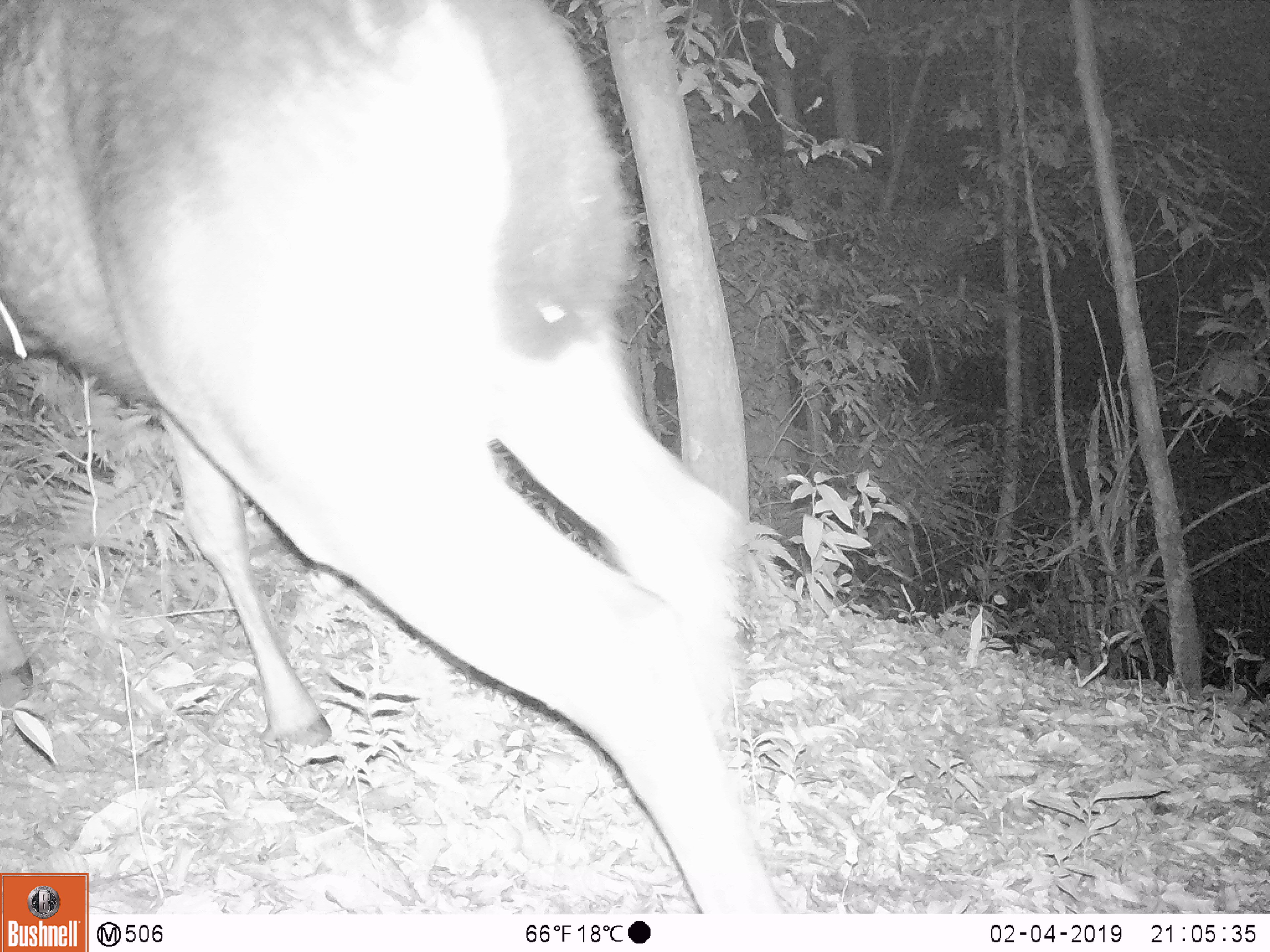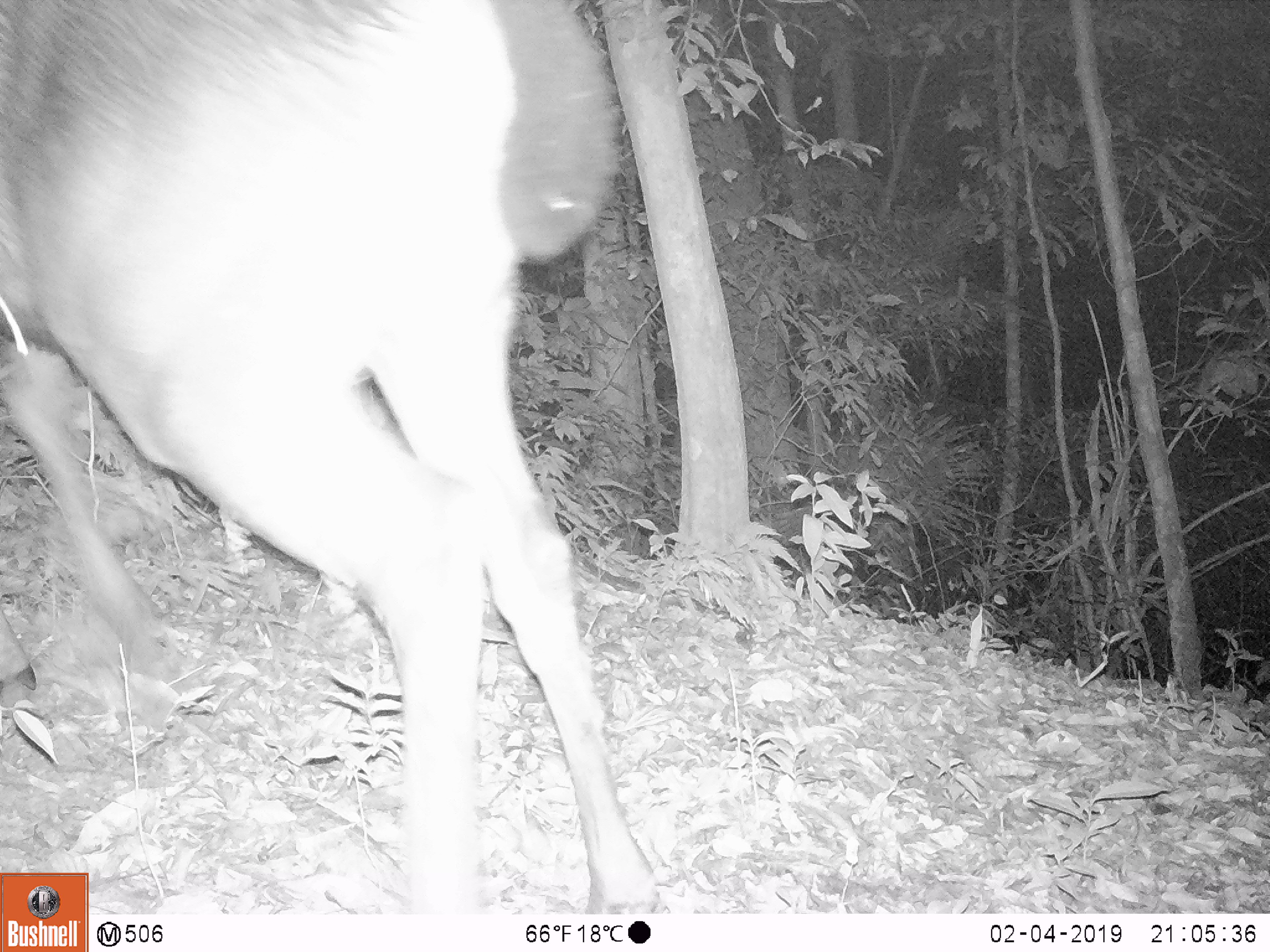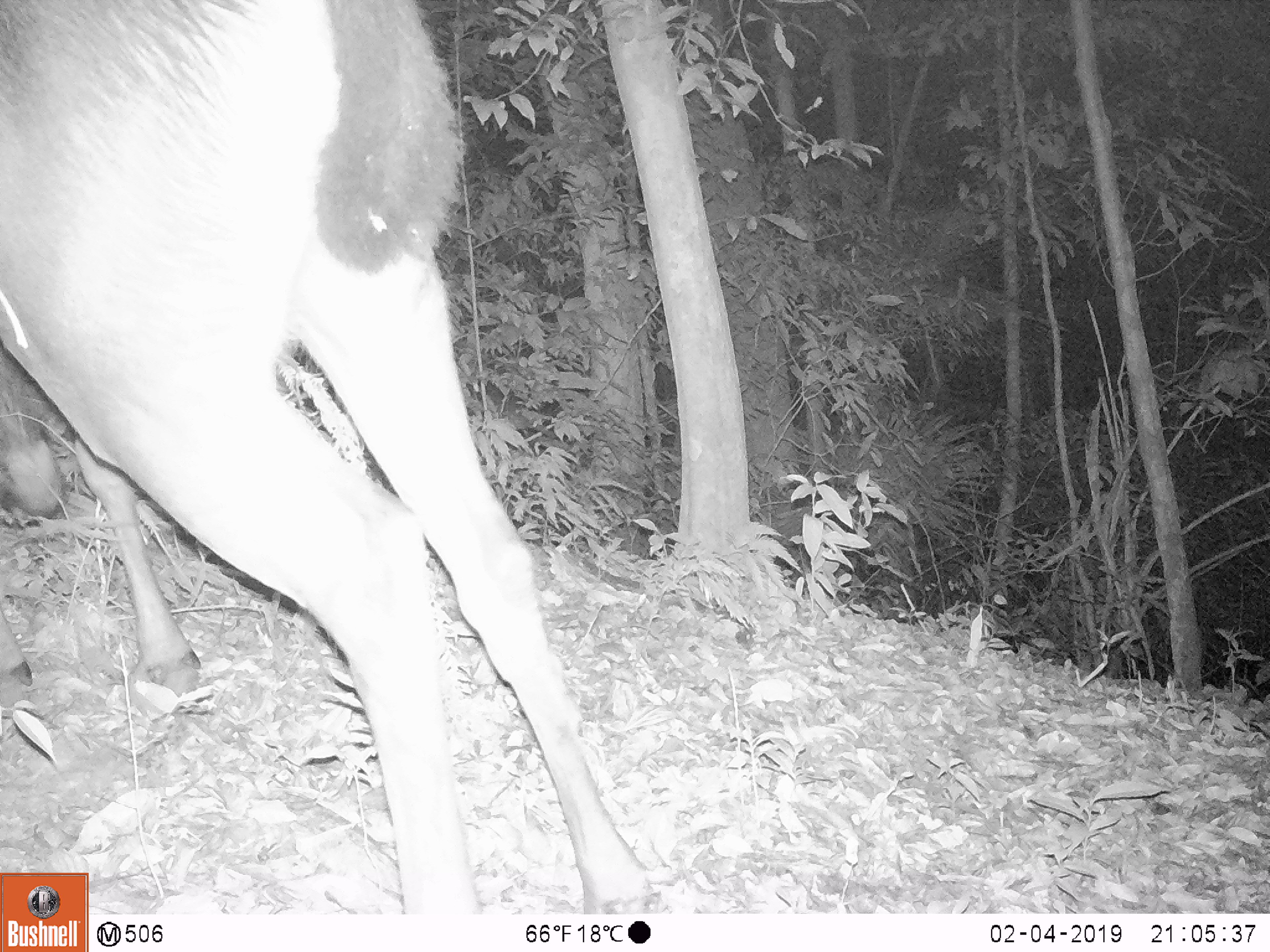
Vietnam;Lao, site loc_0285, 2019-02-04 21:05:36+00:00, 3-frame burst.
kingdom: Animalia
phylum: Chordata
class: Mammalia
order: Artiodactyla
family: Cervidae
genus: Rusa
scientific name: Rusa unicolor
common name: sambar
Sambar (Rusa unicolor). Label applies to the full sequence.